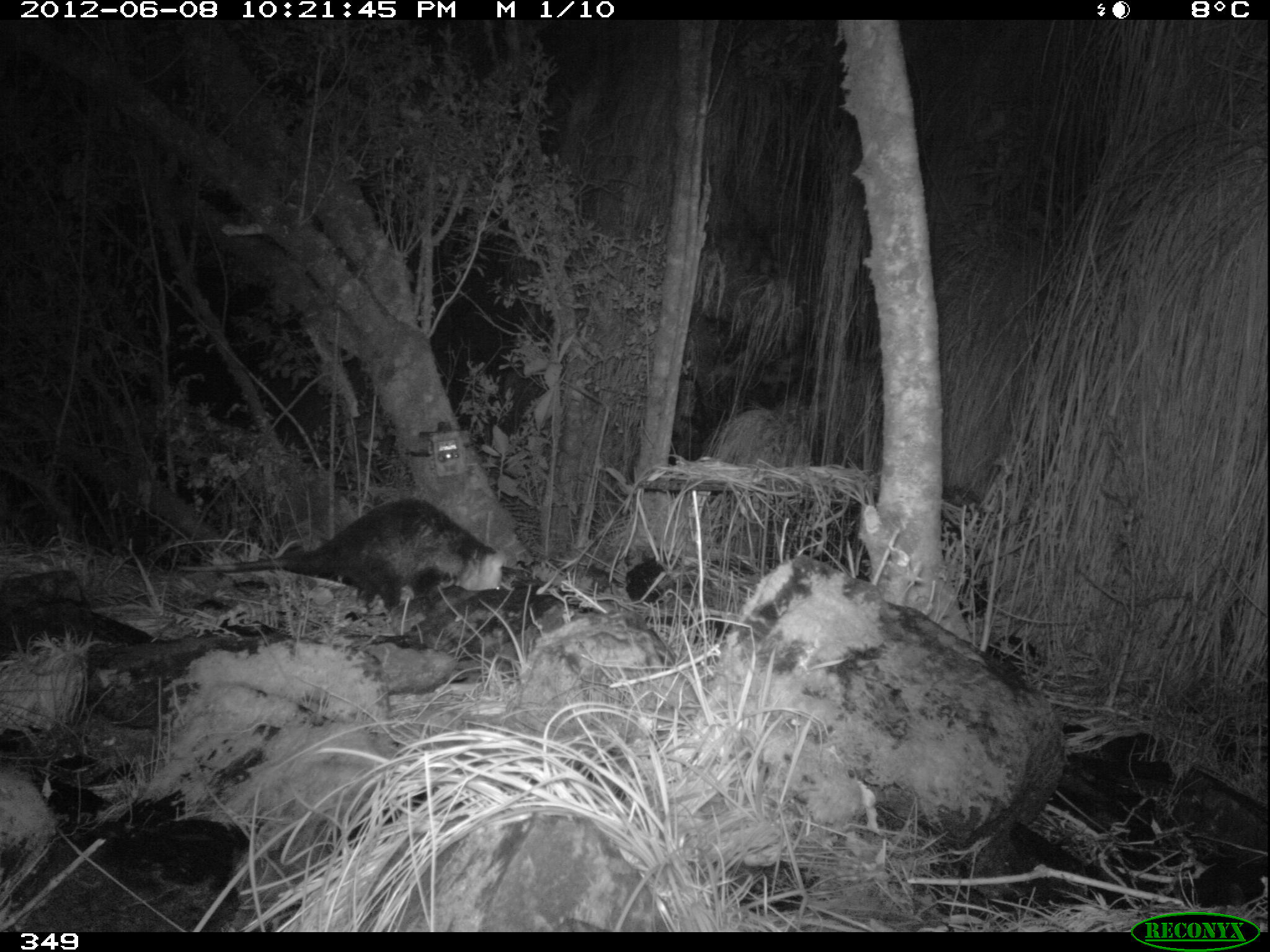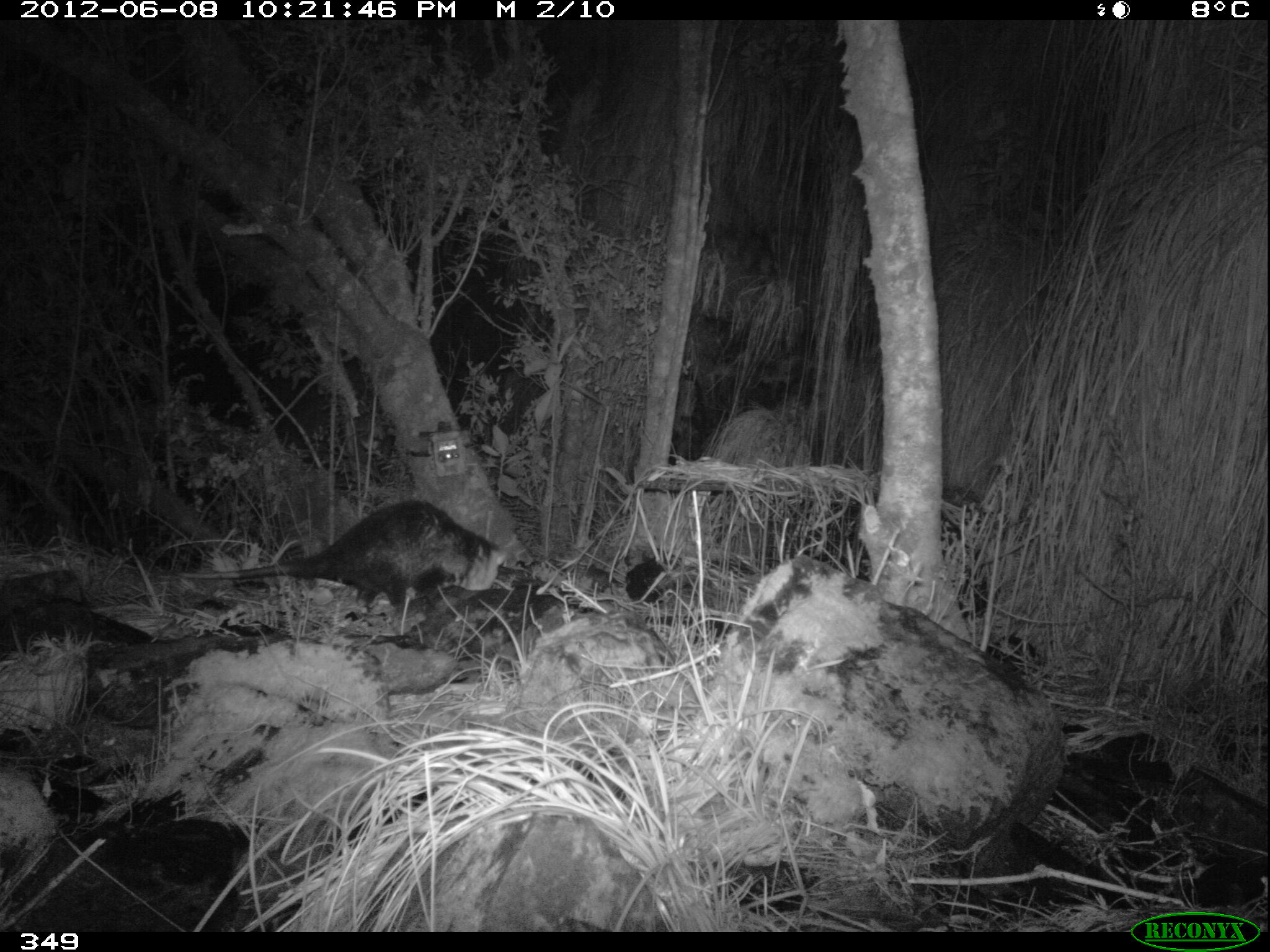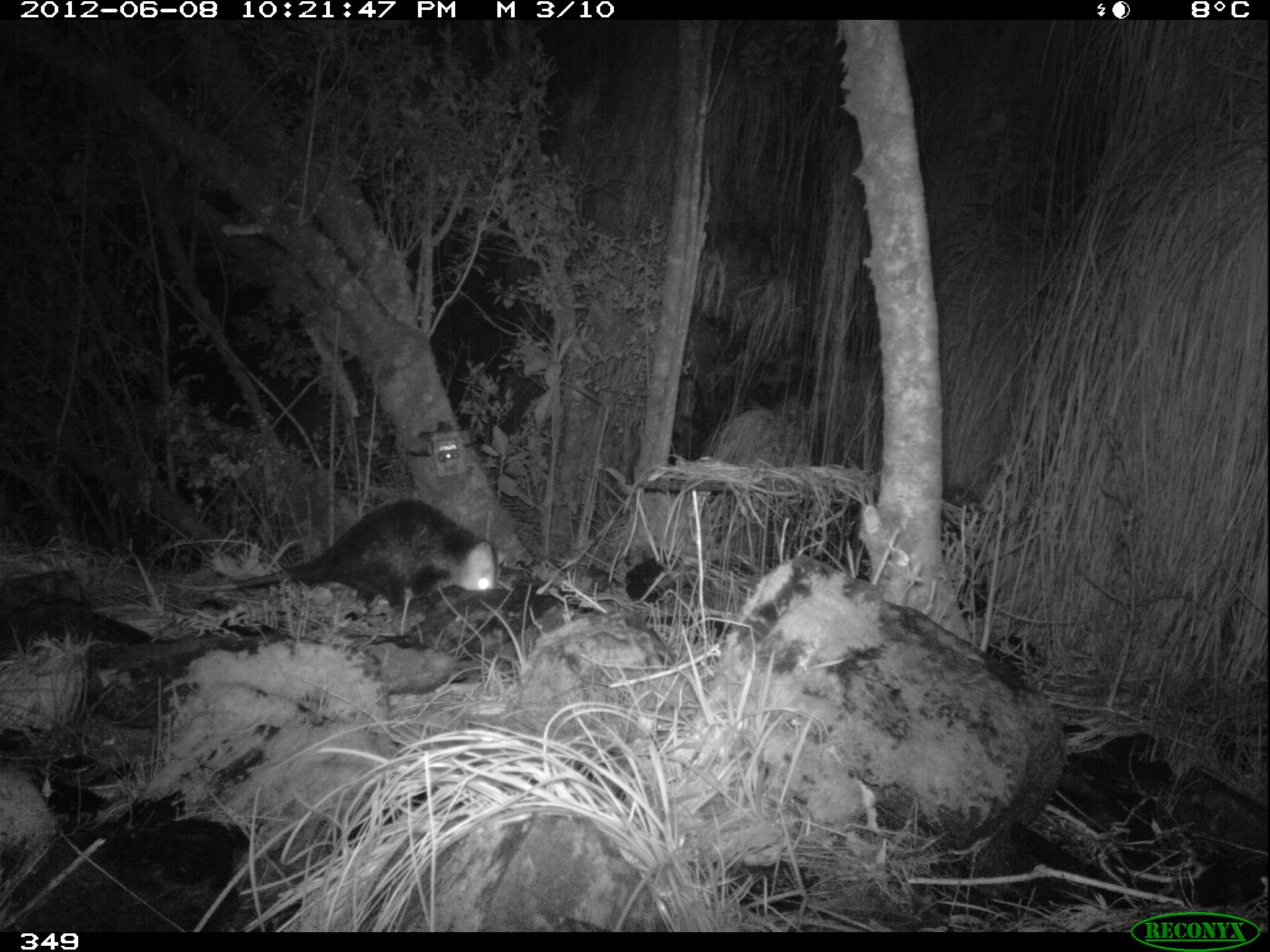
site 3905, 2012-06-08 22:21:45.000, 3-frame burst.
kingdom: Animalia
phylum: Chordata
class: Mammalia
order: Didelphimorphia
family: Didelphidae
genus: Didelphis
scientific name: Didelphis pernigra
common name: andean white-eared opossum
Didelphis pernigra (andean white-eared opossum).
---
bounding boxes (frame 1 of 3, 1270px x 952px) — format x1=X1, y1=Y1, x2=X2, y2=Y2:
didelphis pernigra: x1=176, y1=496, x2=503, y2=615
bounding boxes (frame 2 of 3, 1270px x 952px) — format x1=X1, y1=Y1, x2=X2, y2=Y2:
didelphis pernigra: x1=178, y1=500, x2=508, y2=609